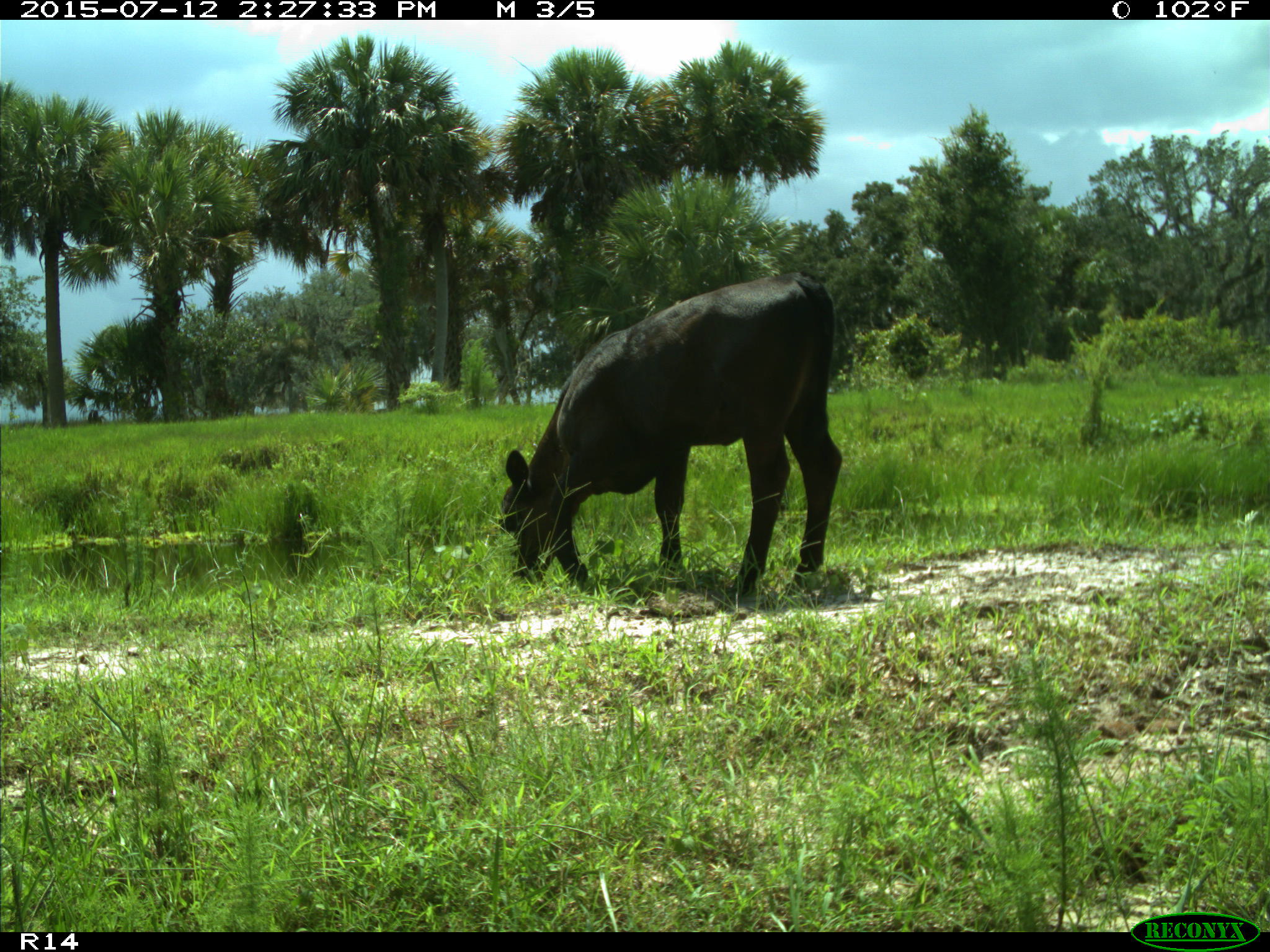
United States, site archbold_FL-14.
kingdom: Animalia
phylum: Chordata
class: Mammalia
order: Artiodactyla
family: Bovidae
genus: Bos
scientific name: Bos taurus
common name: domestic cow